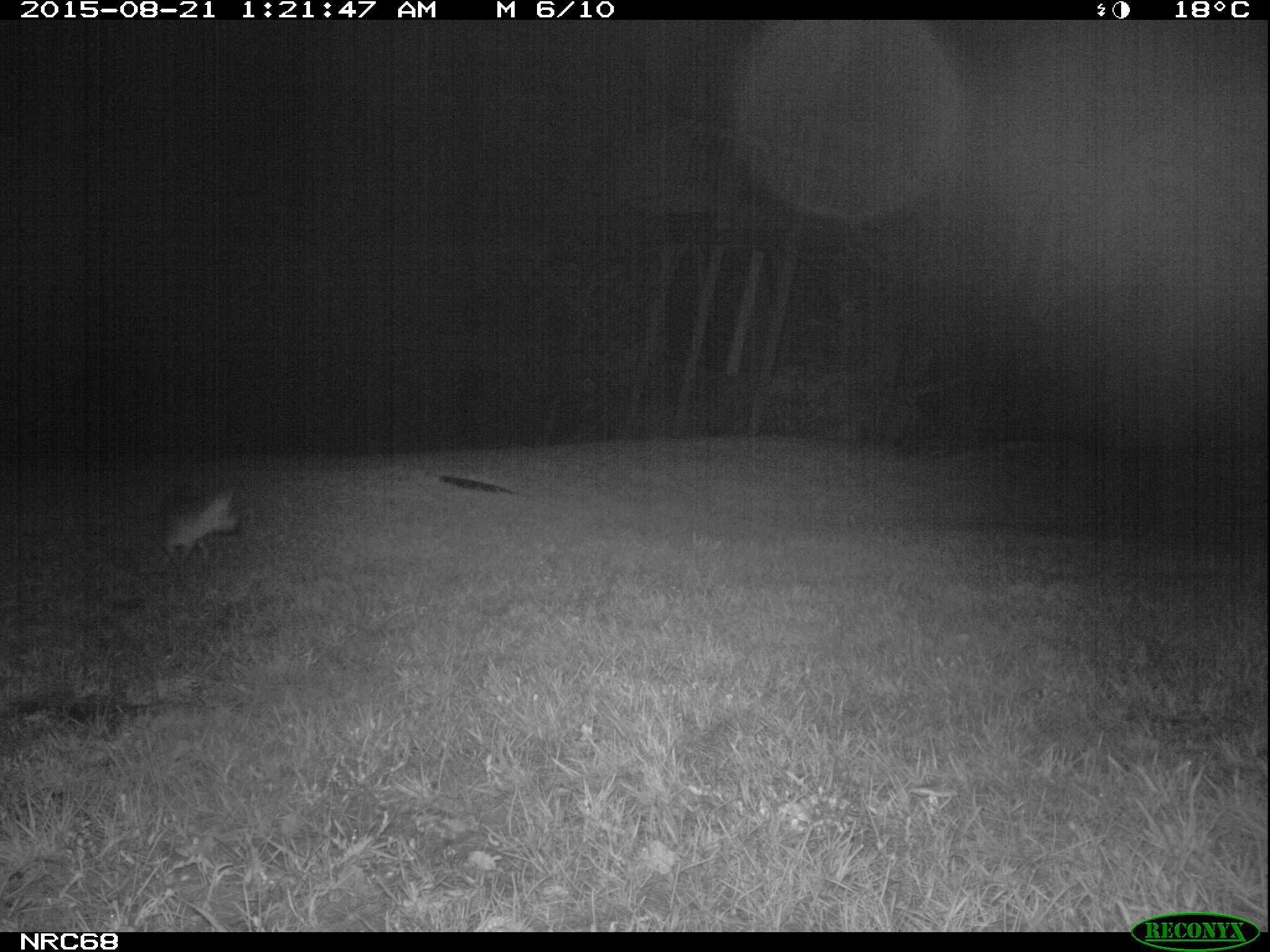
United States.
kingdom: Animalia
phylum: Chordata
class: Mammalia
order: Carnivora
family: Canidae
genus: Urocyon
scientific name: Urocyon cinereoargenteus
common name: gray fox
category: Grey Fox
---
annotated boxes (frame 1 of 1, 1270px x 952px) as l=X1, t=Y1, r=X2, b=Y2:
Grey Fox: l=138, t=482, r=267, b=577